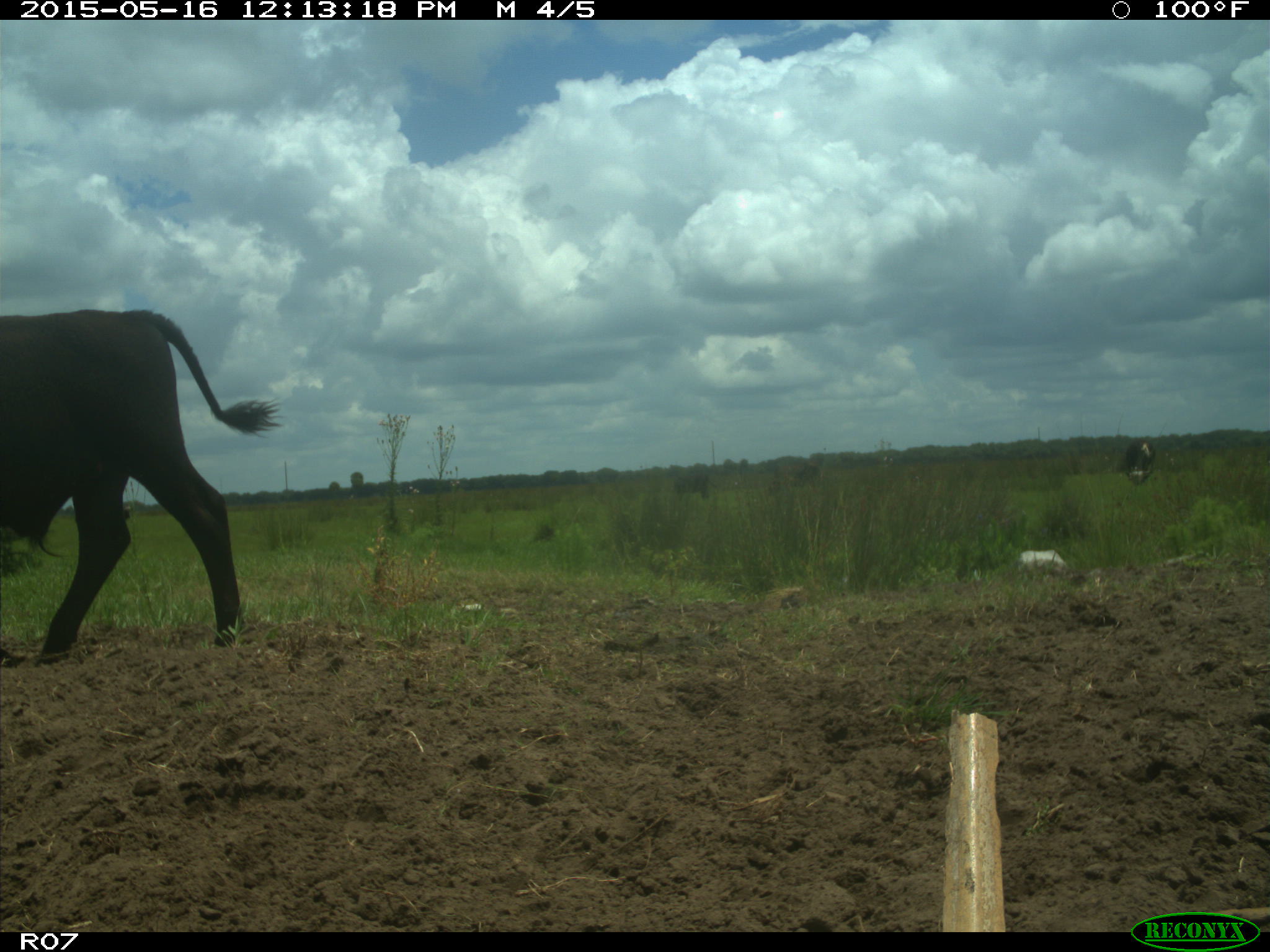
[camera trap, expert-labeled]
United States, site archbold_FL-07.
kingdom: Animalia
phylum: Chordata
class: Mammalia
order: Artiodactyla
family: Bovidae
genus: Bos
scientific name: Bos taurus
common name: domestic cow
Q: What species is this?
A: Bos taurus (domestic cow).